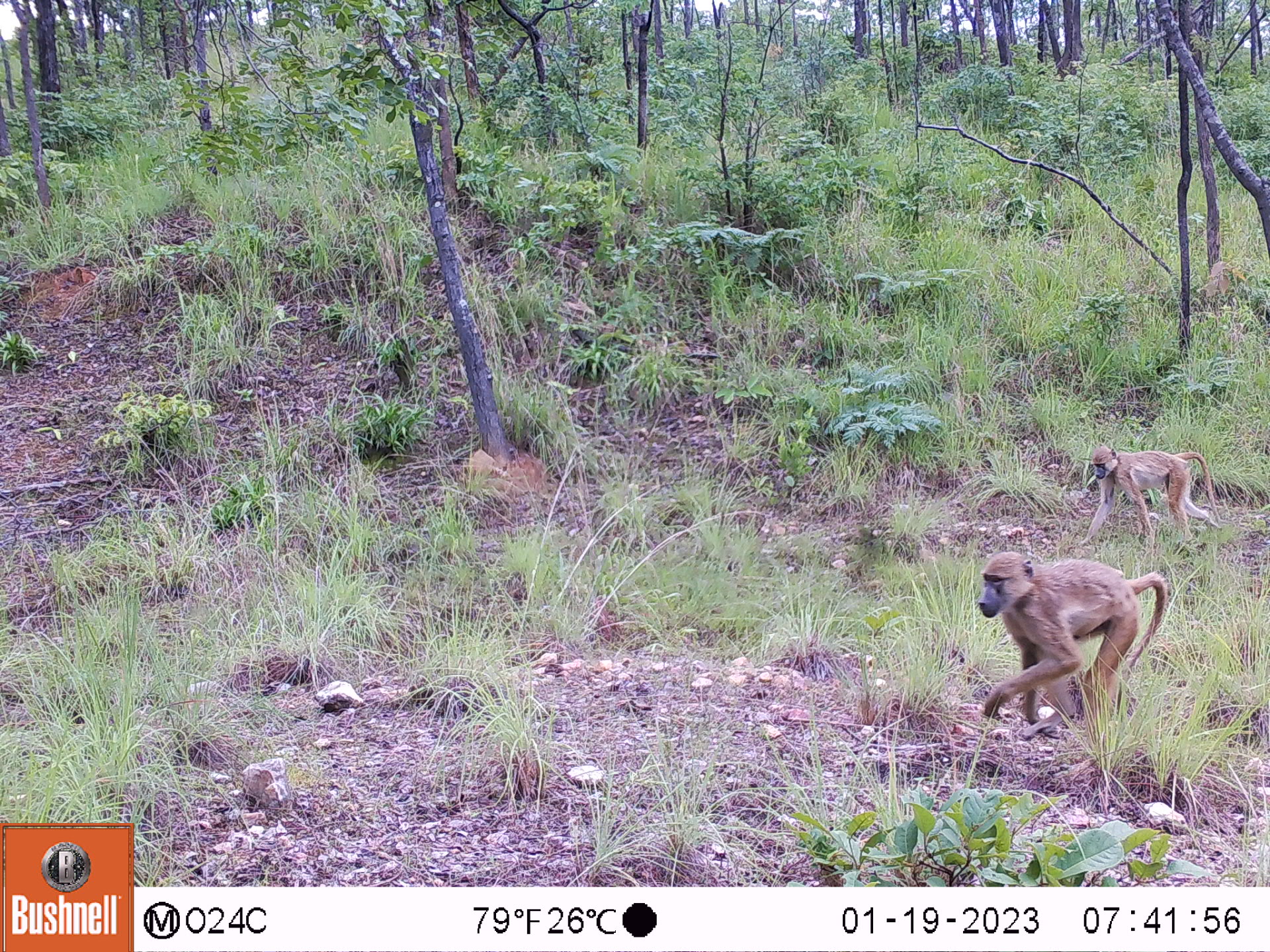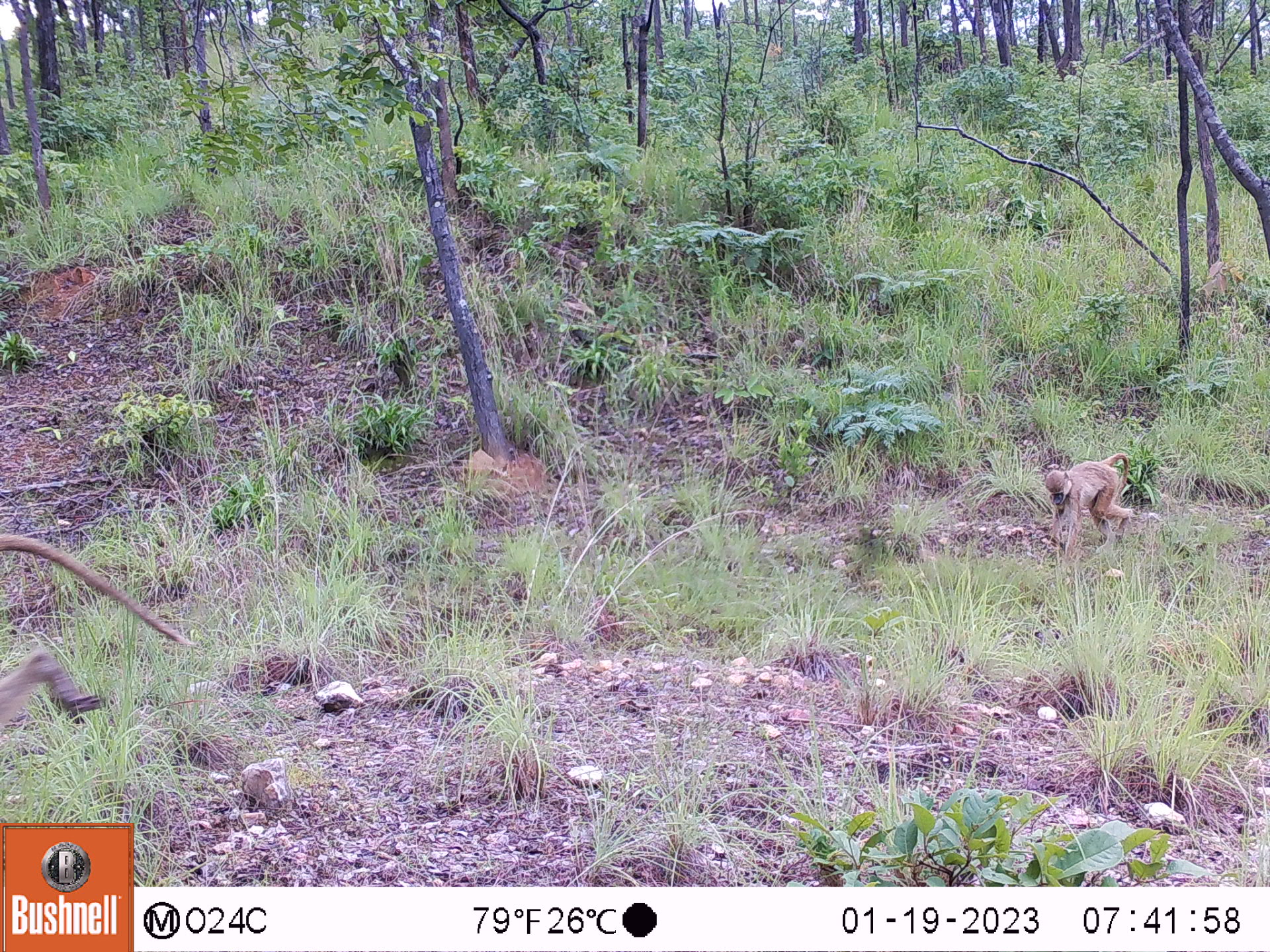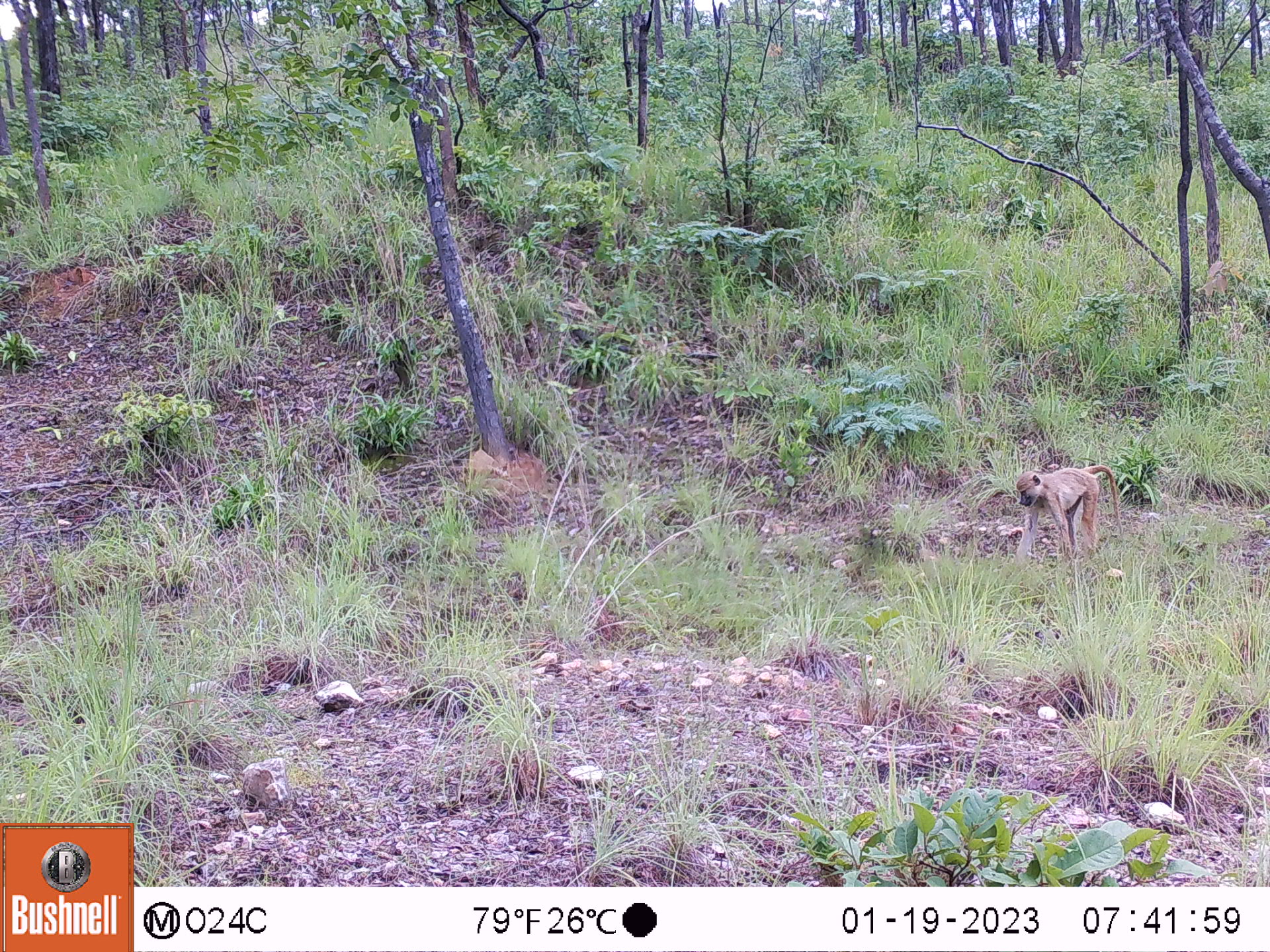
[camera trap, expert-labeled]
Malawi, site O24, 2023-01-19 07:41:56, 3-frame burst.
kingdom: Animalia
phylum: Chordata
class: Mammalia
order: Primates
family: Cercopithecidae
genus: Papio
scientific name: Papio cynocephalus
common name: yellow baboon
Yellow baboon (Papio cynocephalus), count 2.